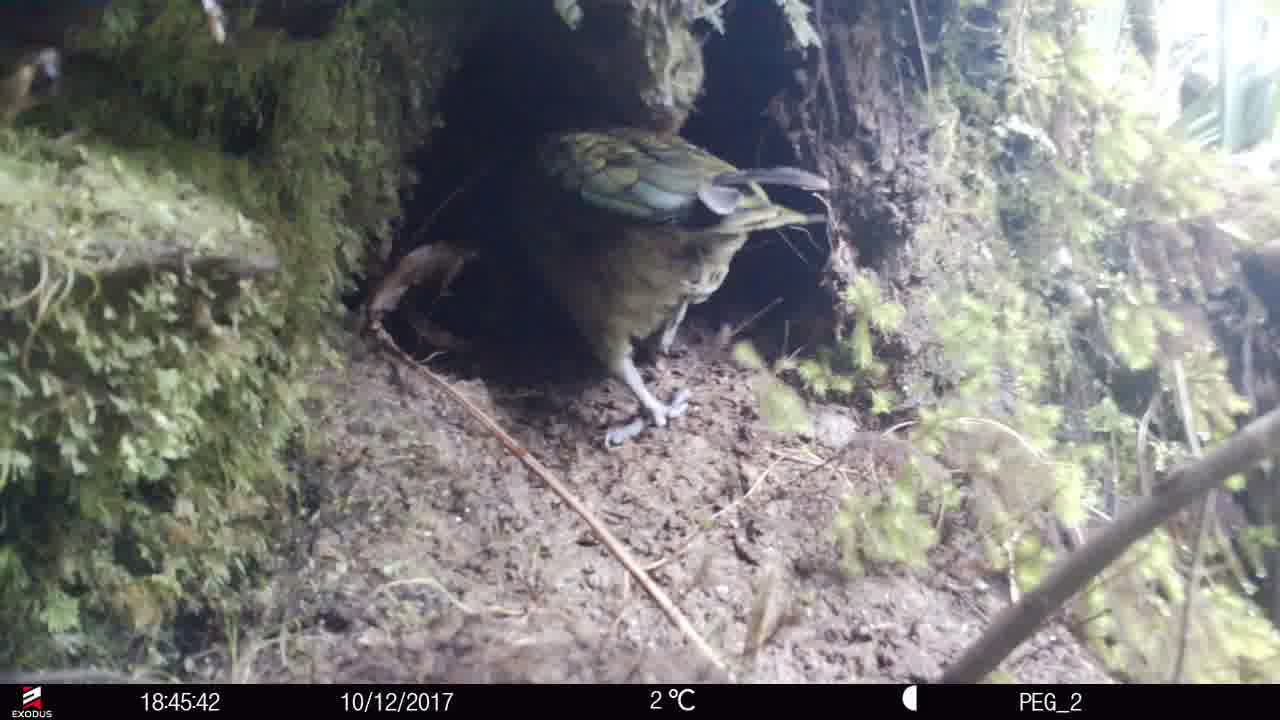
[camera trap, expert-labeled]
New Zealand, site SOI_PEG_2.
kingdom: Animalia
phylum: Chordata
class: Aves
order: Psittaciformes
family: Strigopidae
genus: Nestor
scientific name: Nestor notabilis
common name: kea